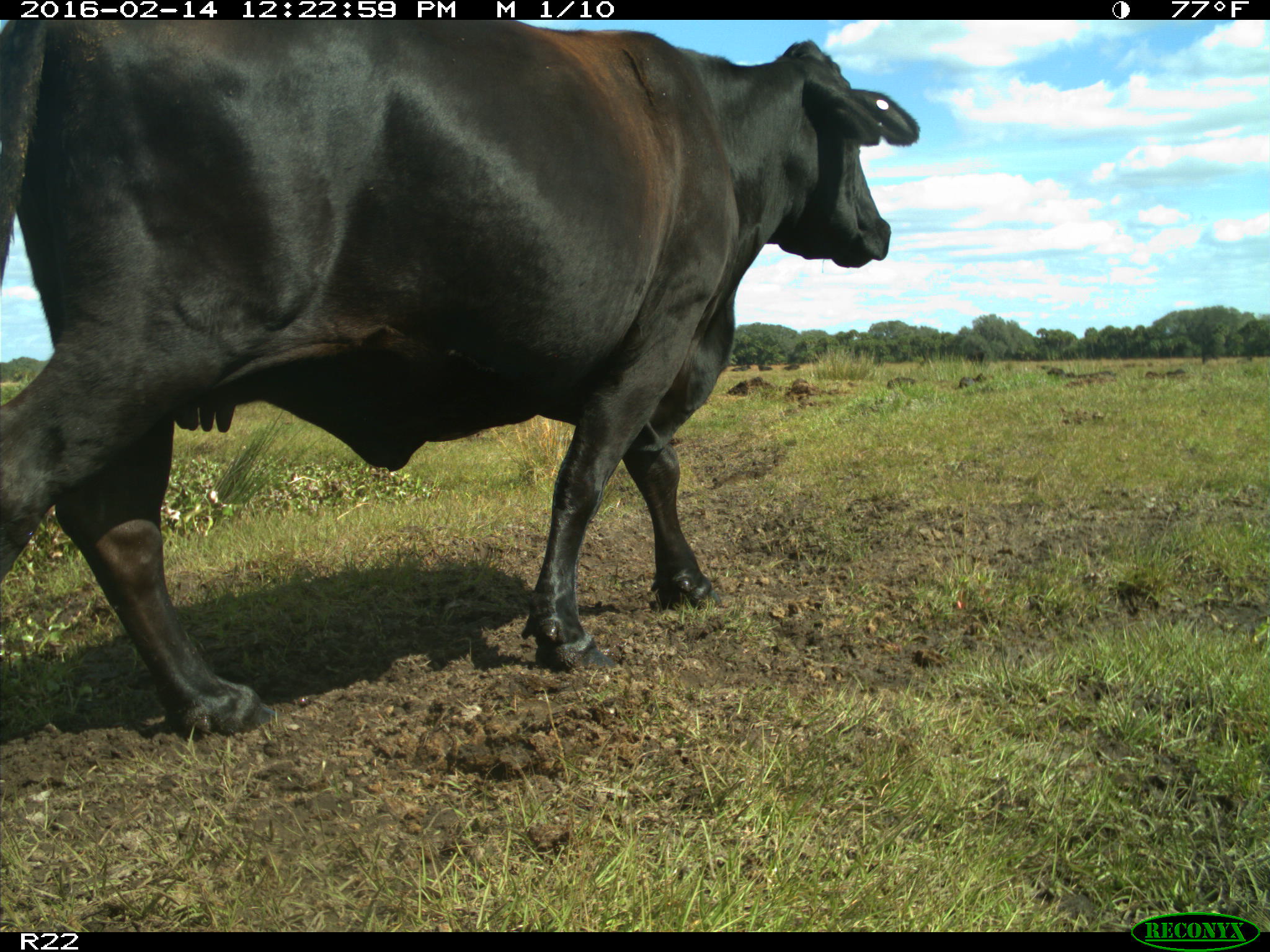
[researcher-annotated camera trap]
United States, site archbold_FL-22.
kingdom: Animalia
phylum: Chordata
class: Mammalia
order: Artiodactyla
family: Bovidae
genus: Bos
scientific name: Bos taurus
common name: domestic cow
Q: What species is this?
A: Bos taurus (domestic cow).